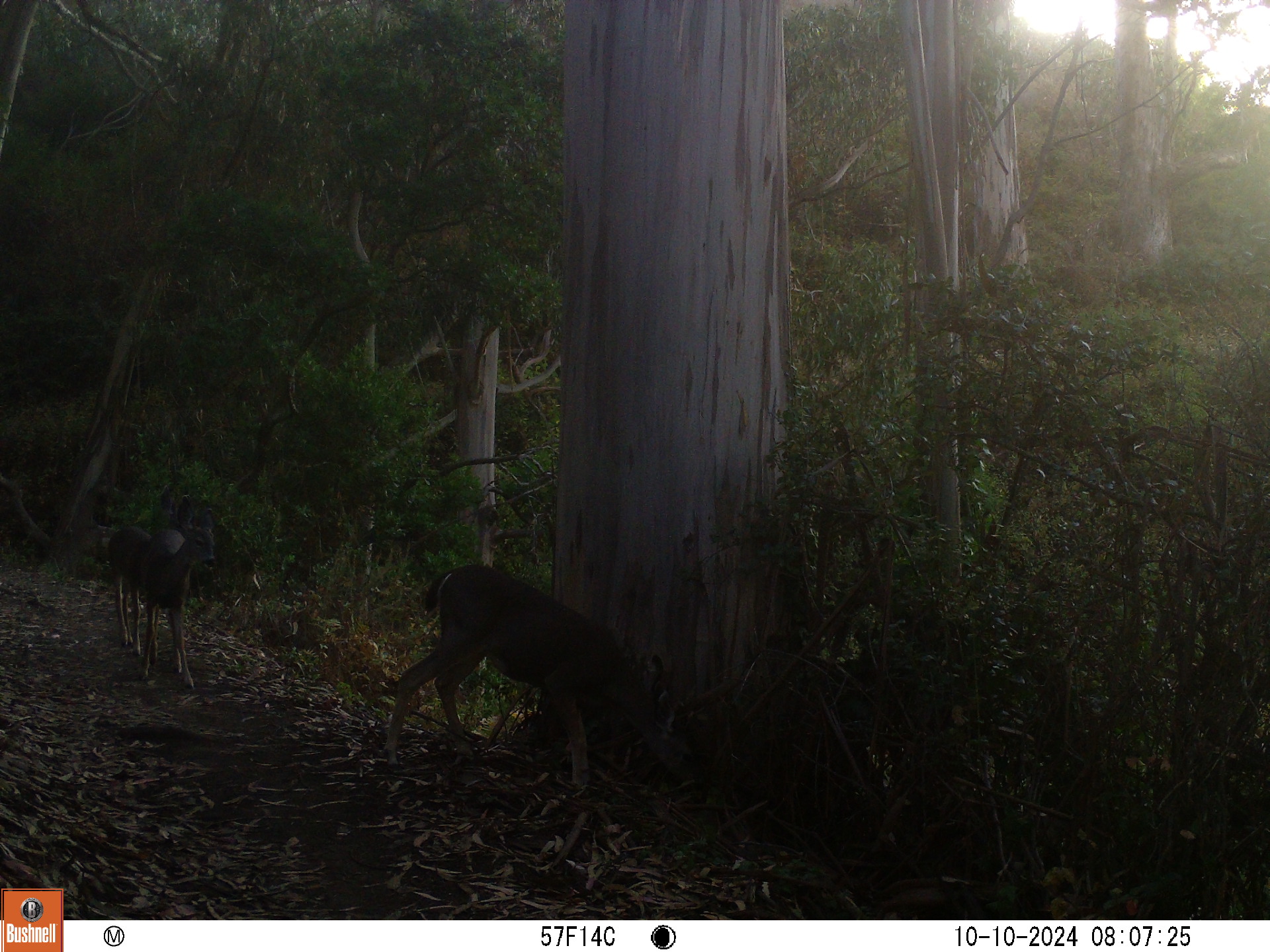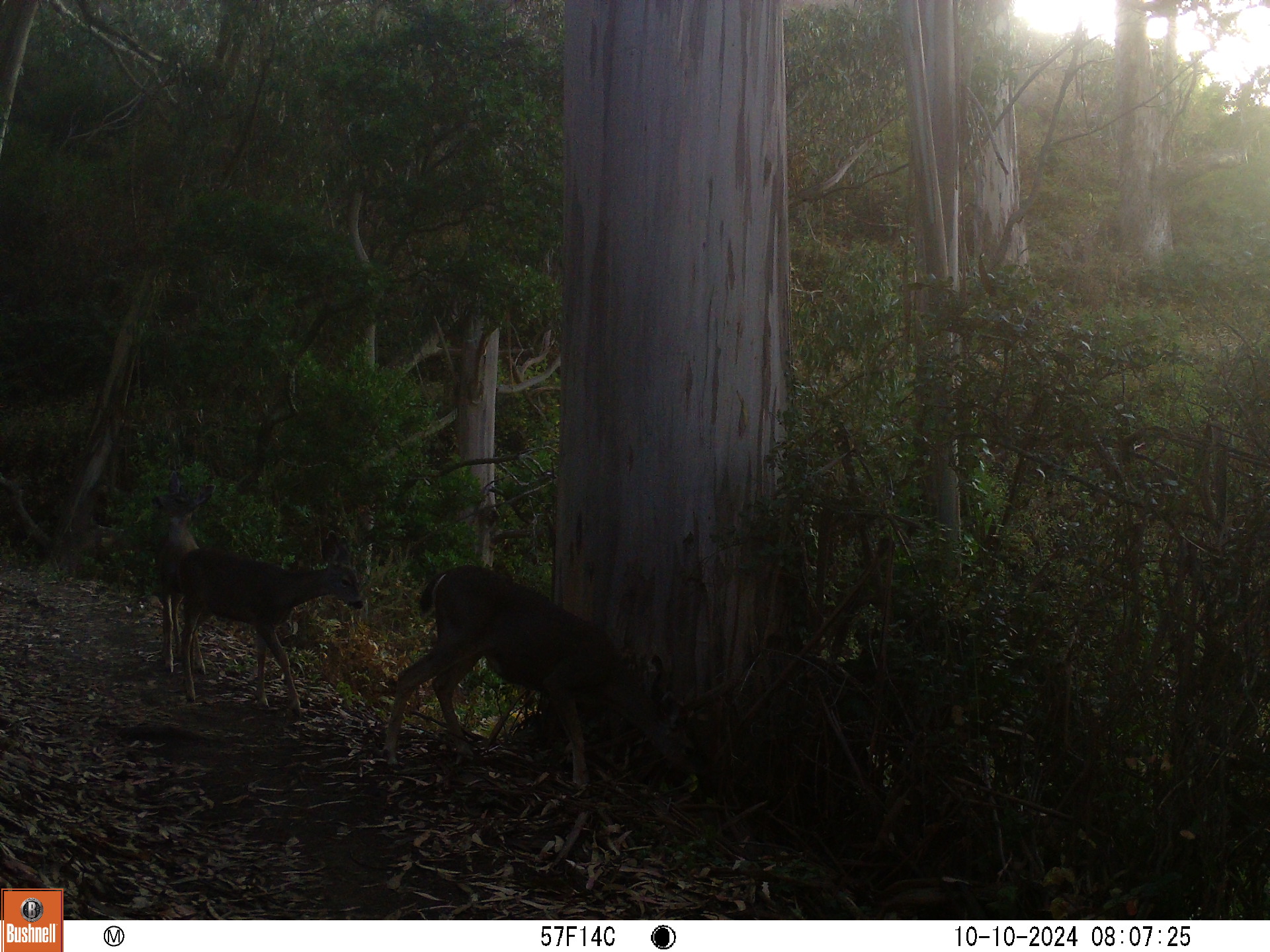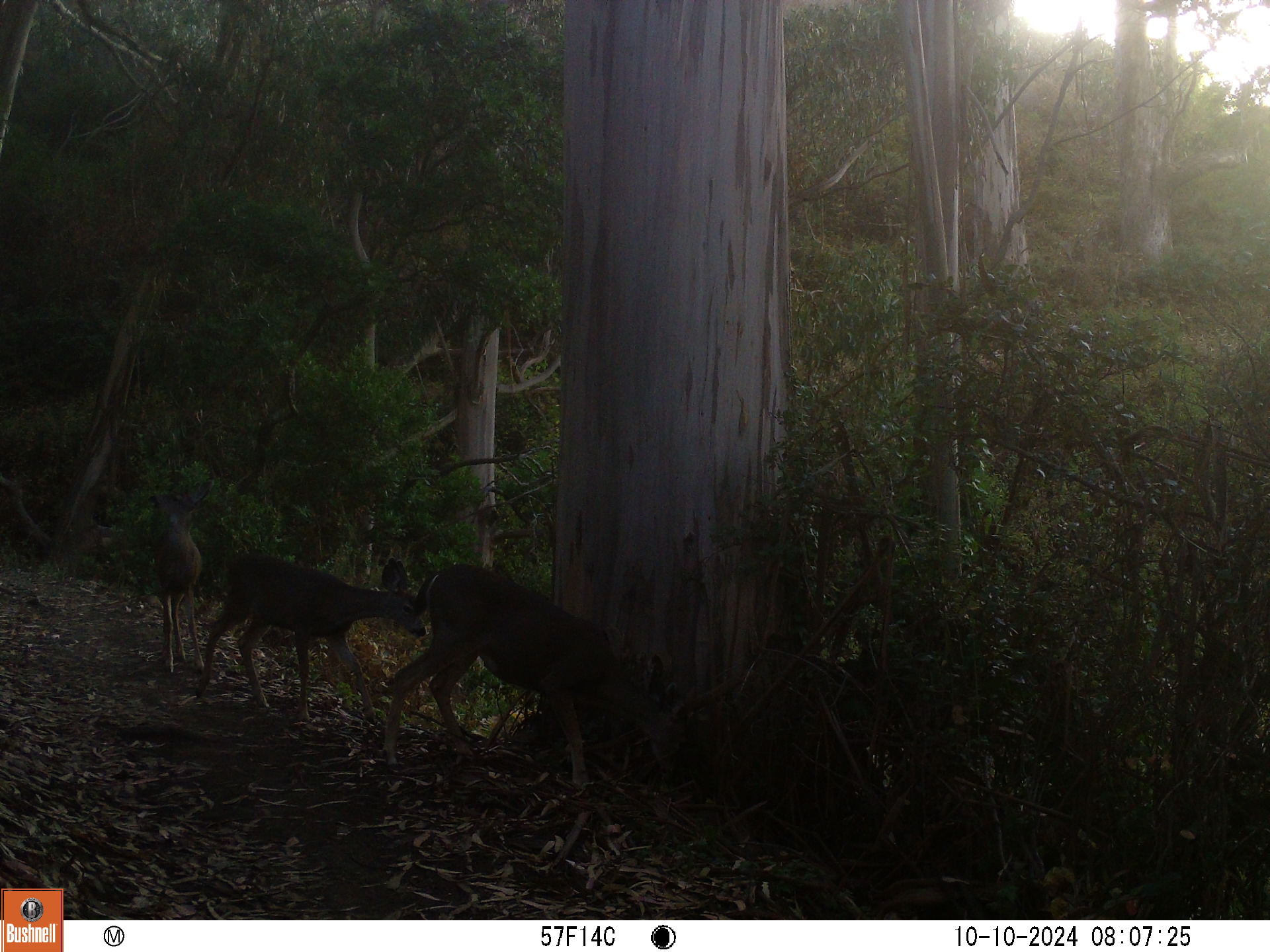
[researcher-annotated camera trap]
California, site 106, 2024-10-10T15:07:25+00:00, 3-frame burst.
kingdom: Animalia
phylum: Chordata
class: Mammalia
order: Artiodactyla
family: Cervidae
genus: Odocoileus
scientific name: Odocoileus hemionus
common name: mule deer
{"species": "mule deer (Odocoileus hemionus)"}